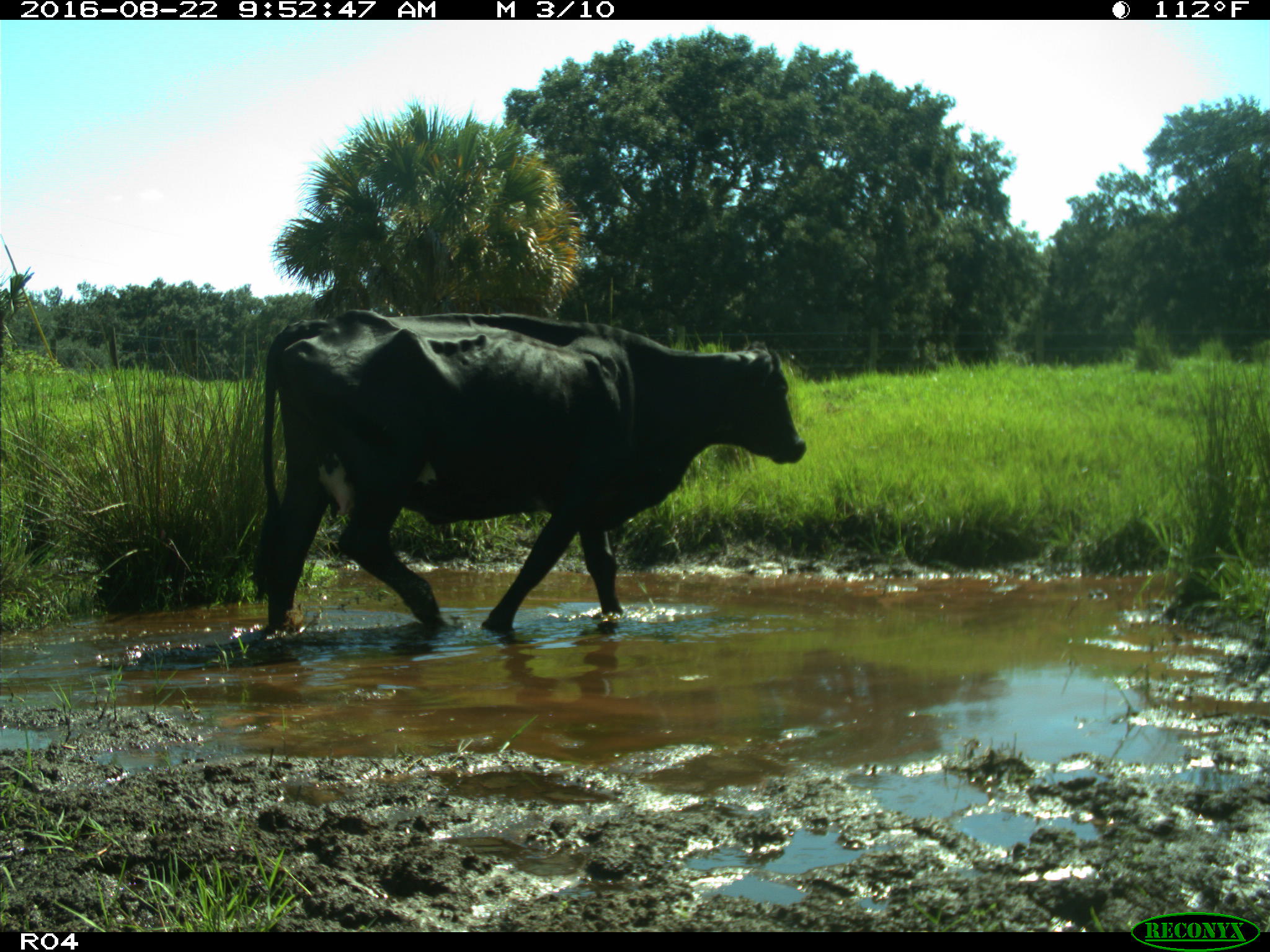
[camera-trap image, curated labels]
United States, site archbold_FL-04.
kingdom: Animalia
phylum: Chordata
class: Mammalia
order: Artiodactyla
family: Bovidae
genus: Bos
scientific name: Bos taurus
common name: domestic cow